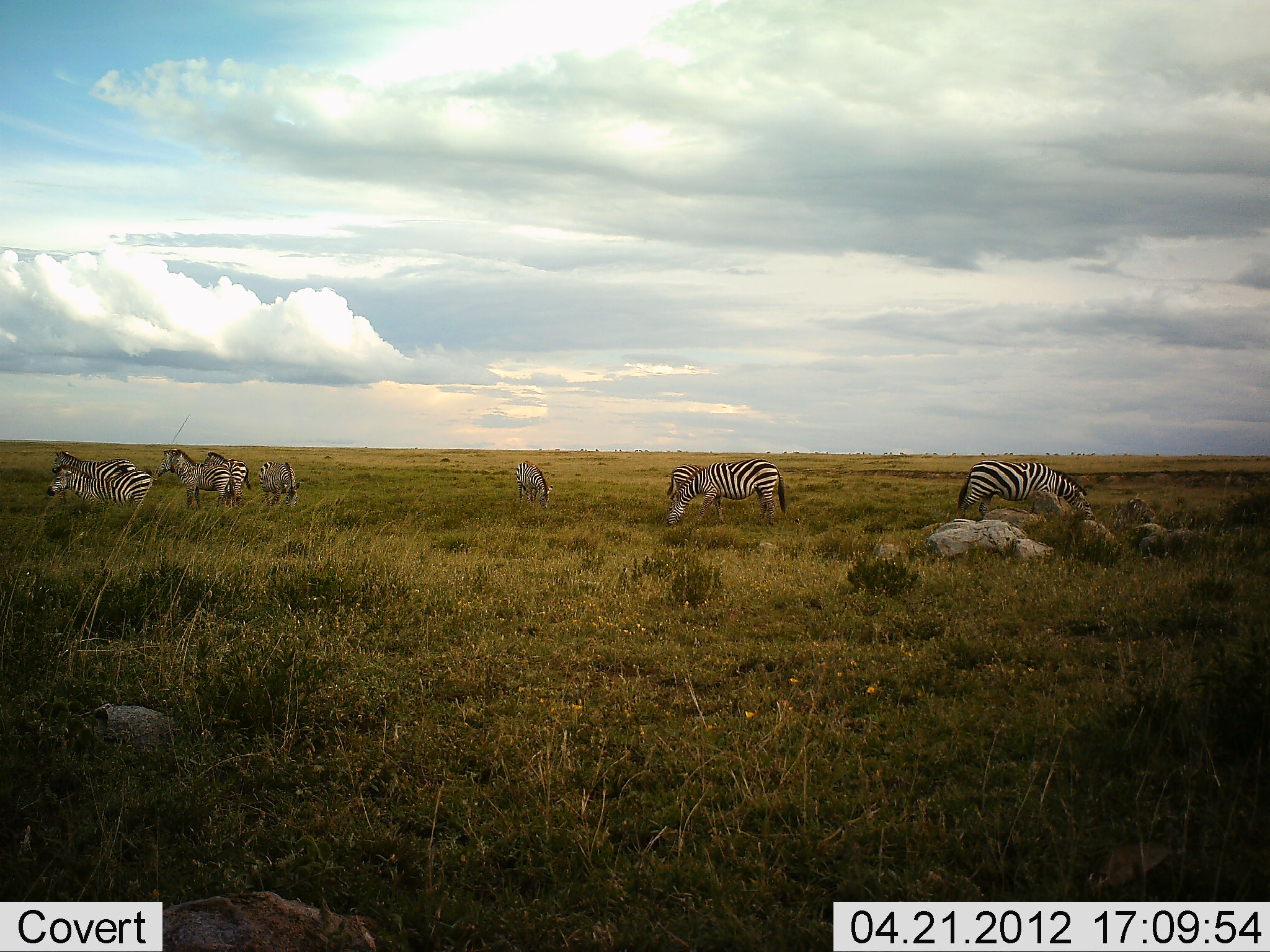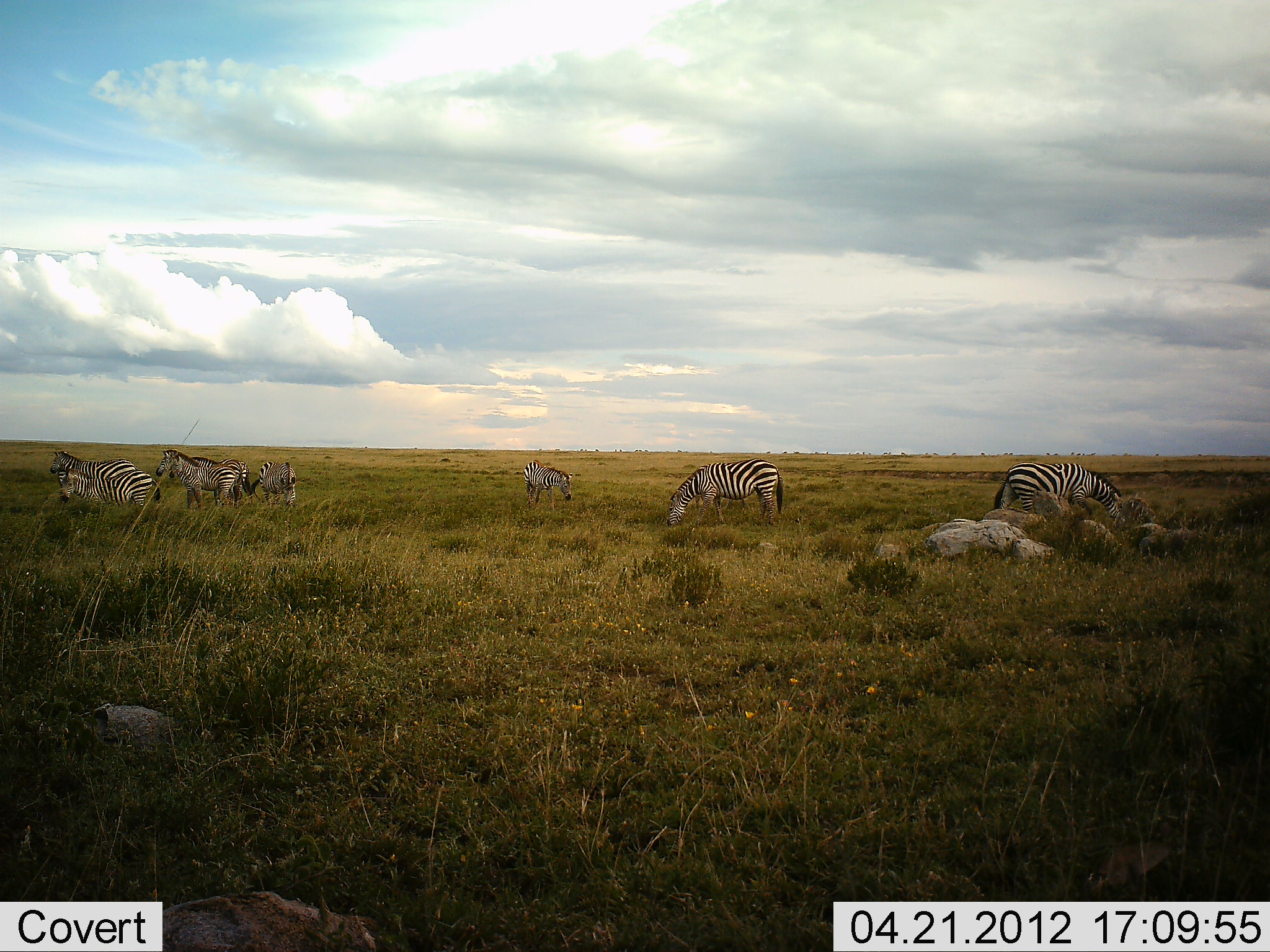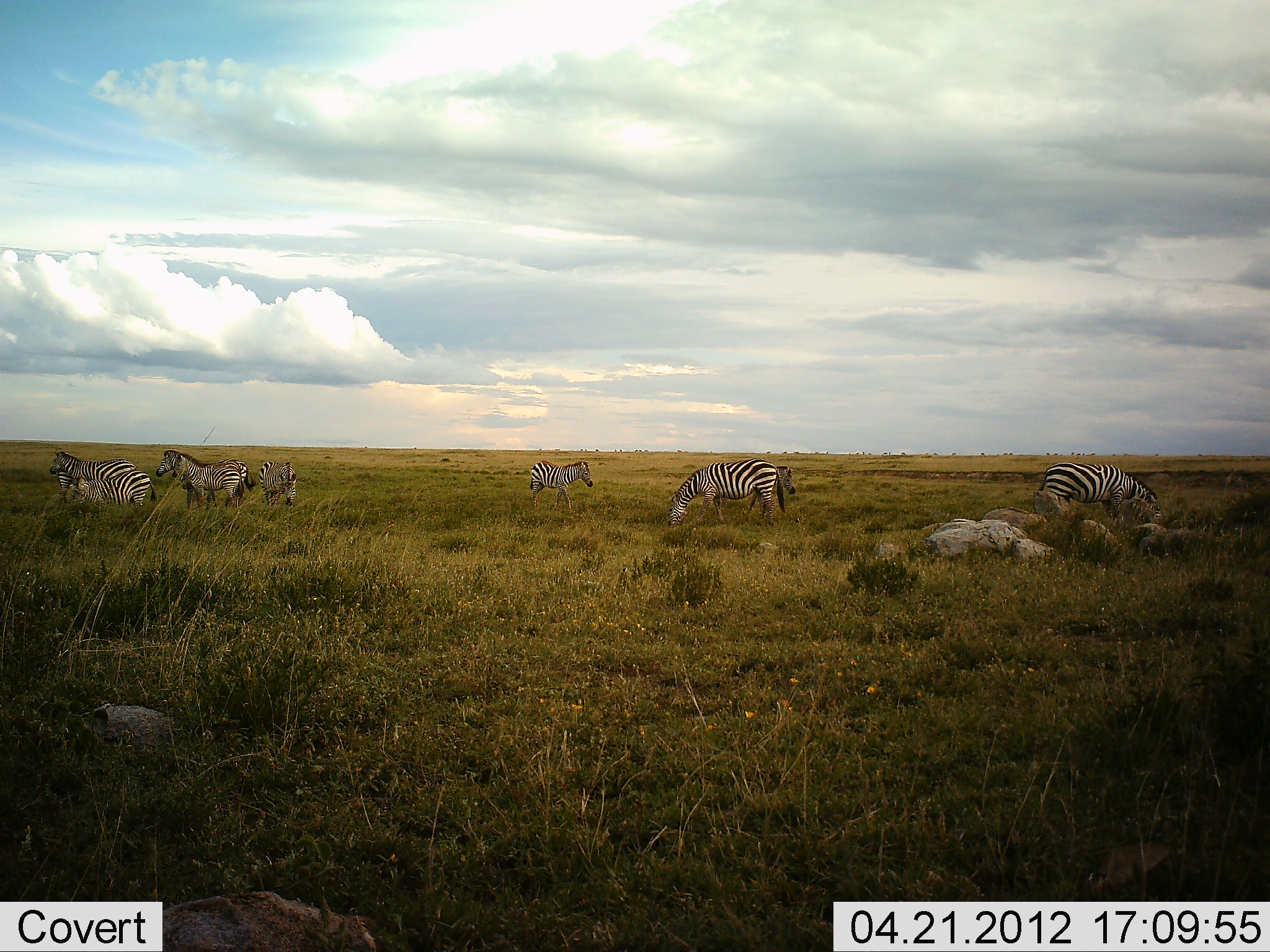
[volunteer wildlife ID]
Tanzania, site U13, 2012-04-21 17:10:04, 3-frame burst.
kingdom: Animalia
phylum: Chordata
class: Mammalia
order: Perissodactyla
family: Equidae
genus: Equus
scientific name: Equus quagga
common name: plains zebra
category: zebra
Zebra (plains zebra) (Equus quagga), count 9. Behavior (volunteer vote fractions): standing 60%, resting 0%, moving 25%, interacting 5%. Young present (vote fraction): 5%. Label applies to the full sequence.